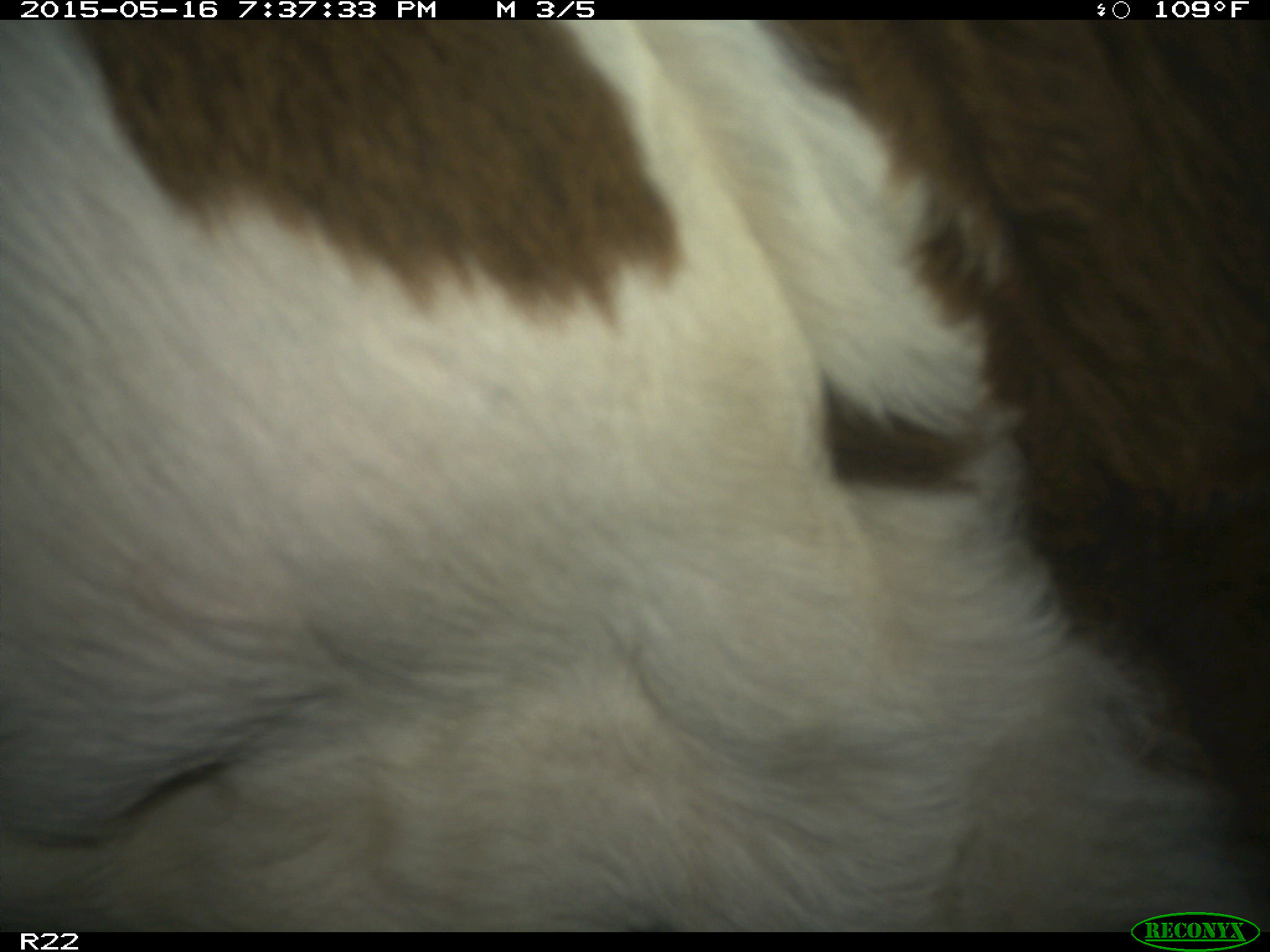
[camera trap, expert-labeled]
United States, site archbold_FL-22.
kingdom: Animalia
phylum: Chordata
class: Mammalia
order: Artiodactyla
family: Bovidae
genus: Bos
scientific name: Bos taurus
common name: domestic cow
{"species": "Bos taurus (domestic cow)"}